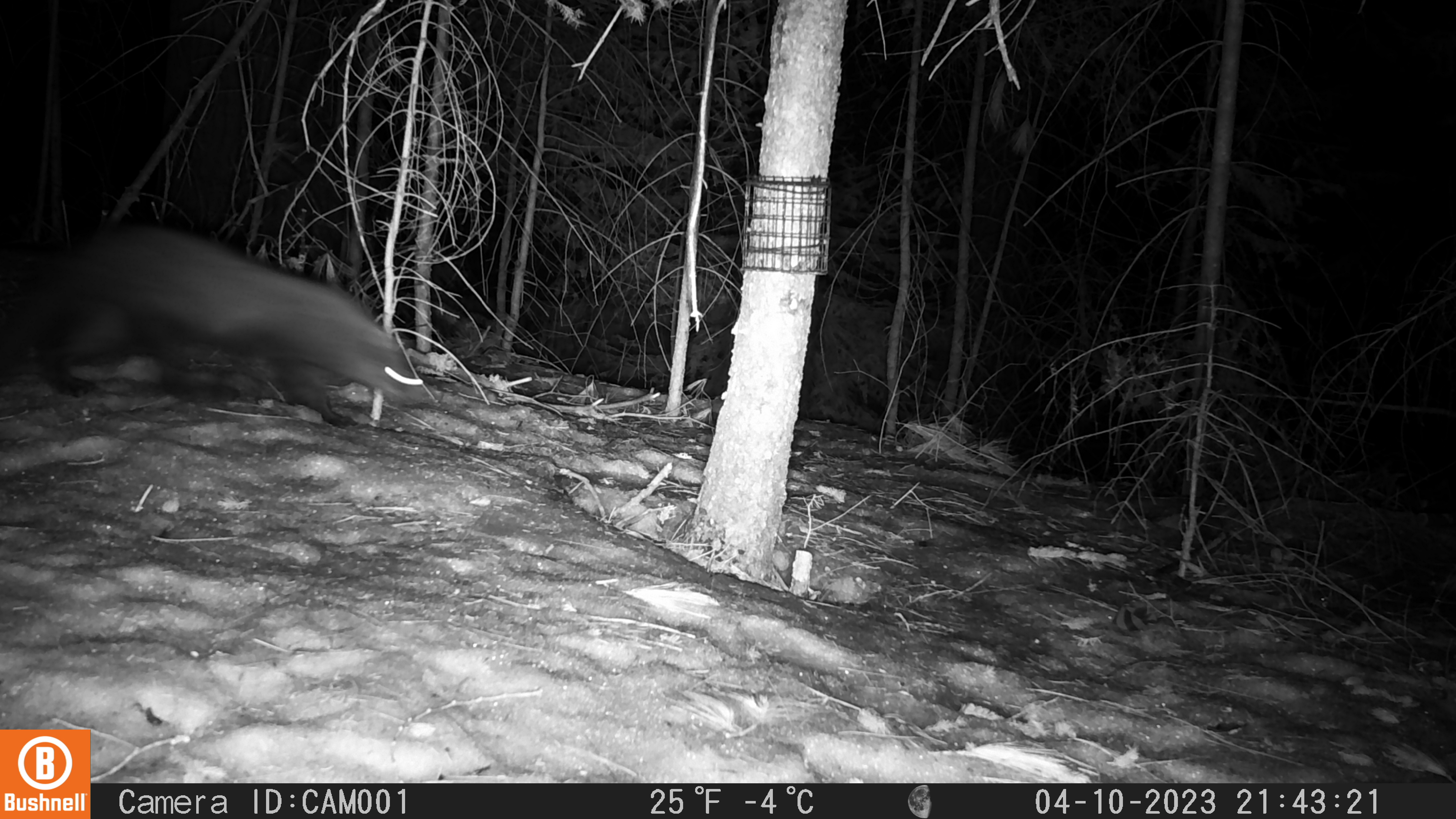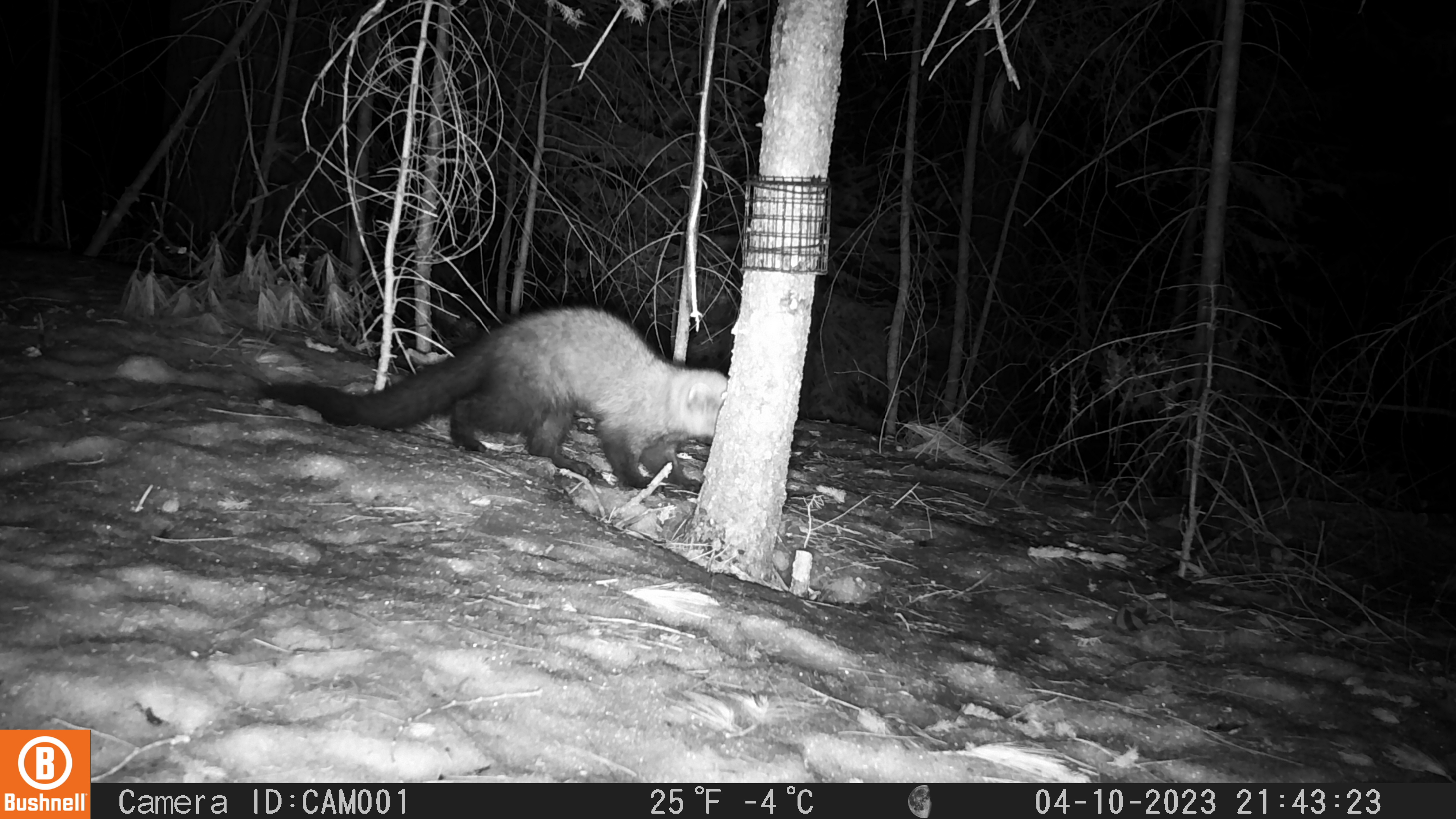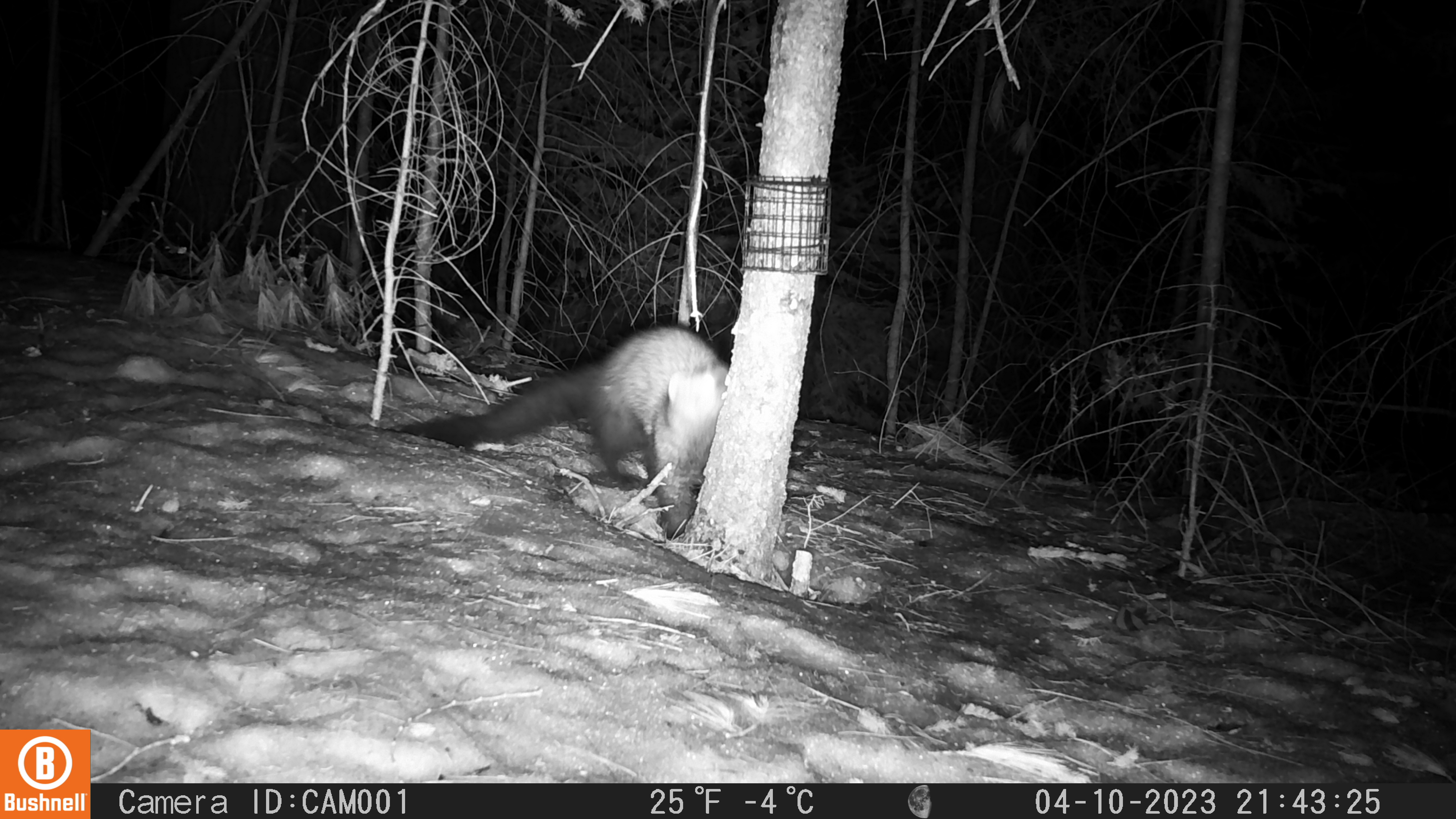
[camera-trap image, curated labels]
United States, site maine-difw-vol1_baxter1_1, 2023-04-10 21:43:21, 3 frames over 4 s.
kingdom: Animalia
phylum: Chordata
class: Mammalia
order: Carnivora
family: Mustelidae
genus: Pekania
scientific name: Pekania pennanti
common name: fisher